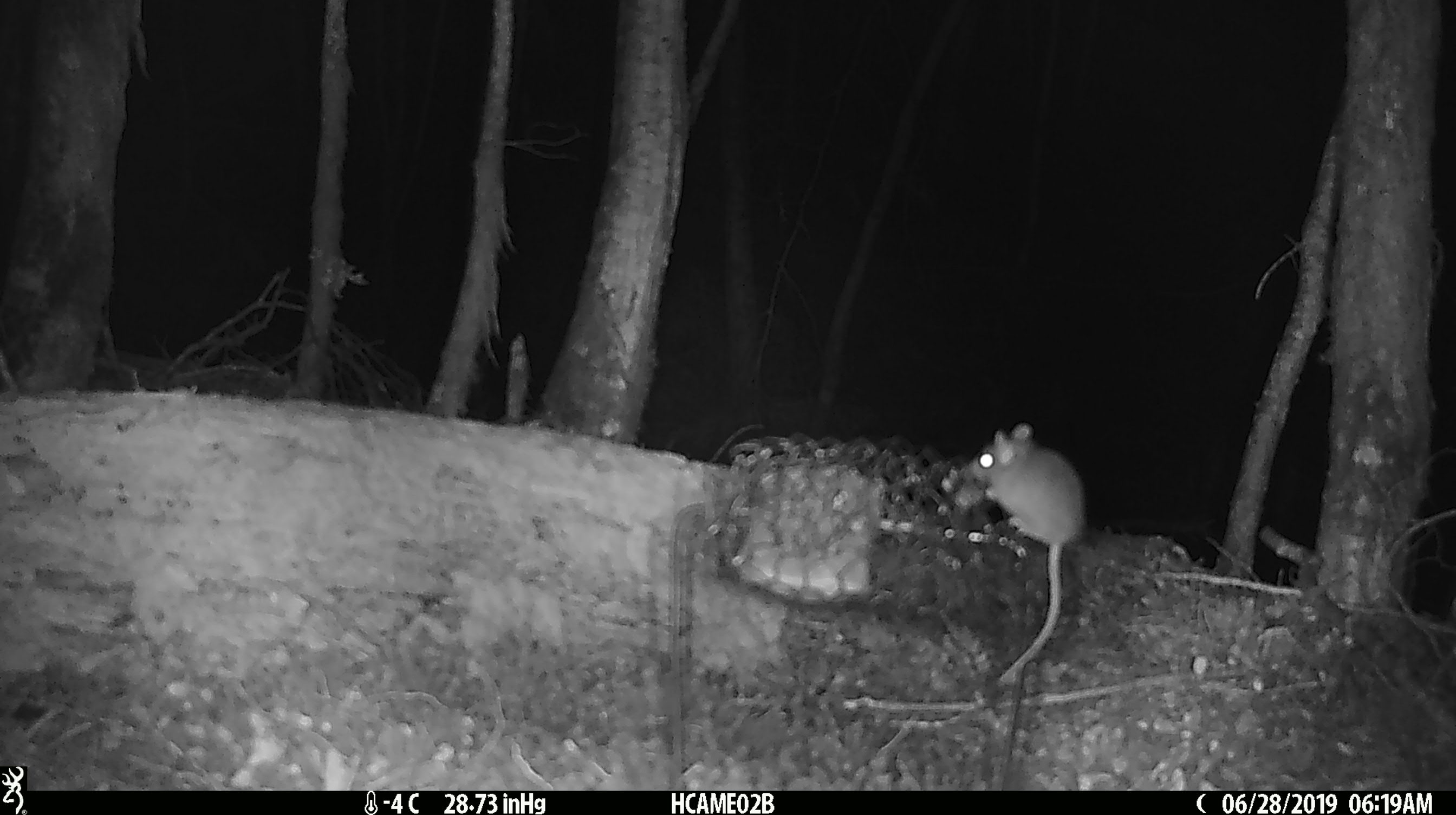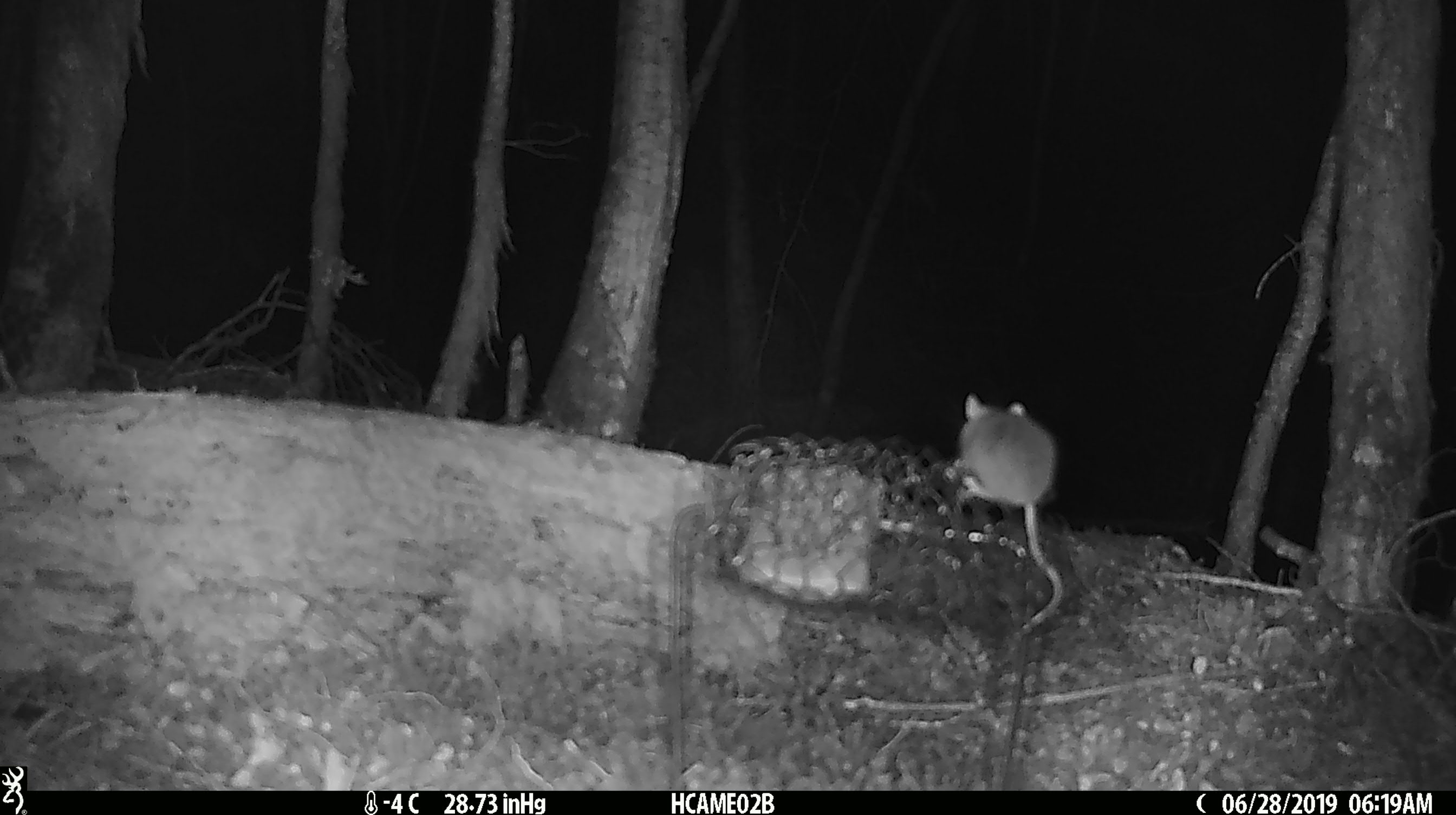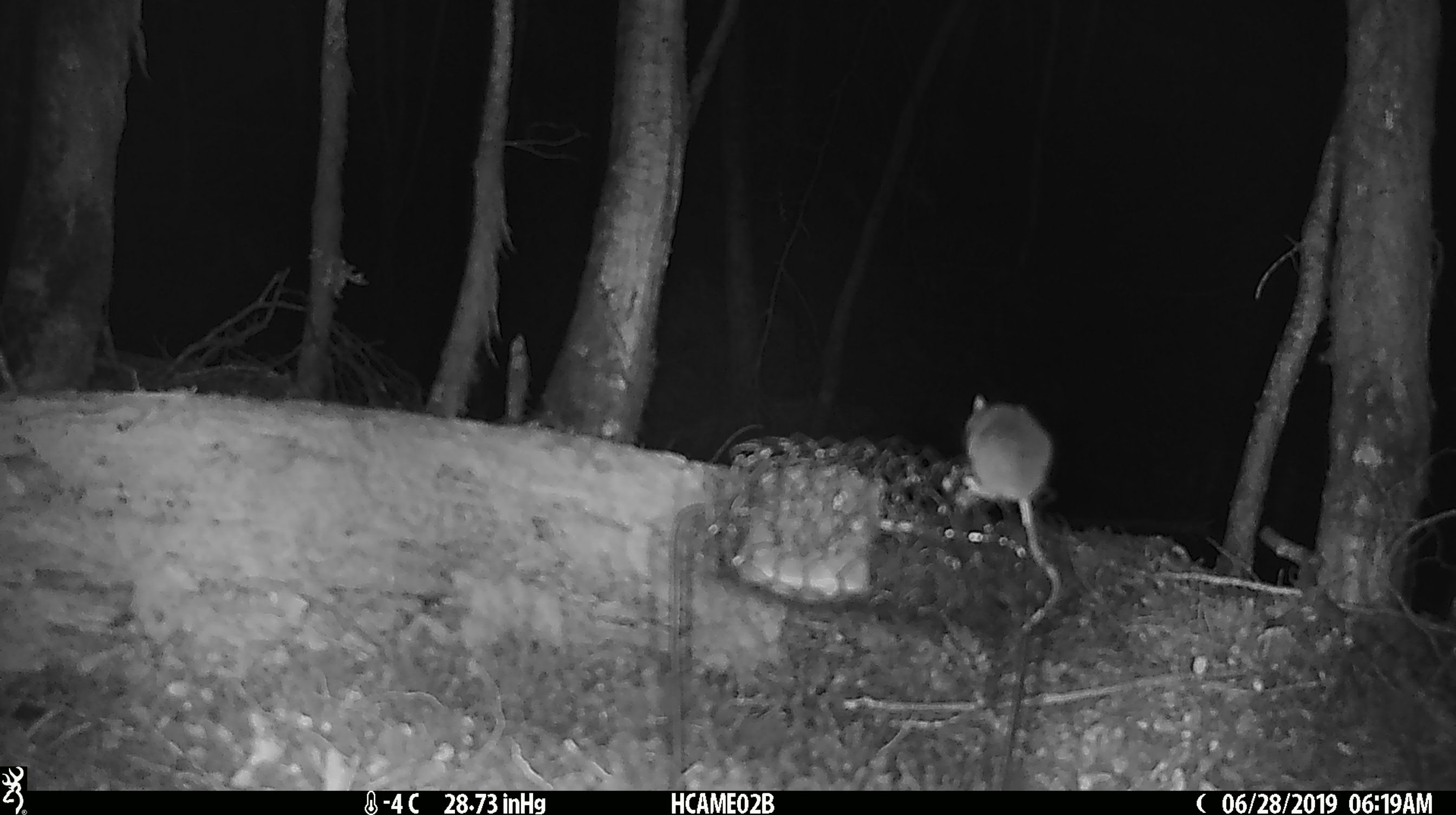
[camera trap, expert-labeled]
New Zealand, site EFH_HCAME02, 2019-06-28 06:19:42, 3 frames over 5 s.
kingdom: Animalia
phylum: Chordata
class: Mammalia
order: Rodentia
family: Muridae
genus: Mus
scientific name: Mus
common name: mouse